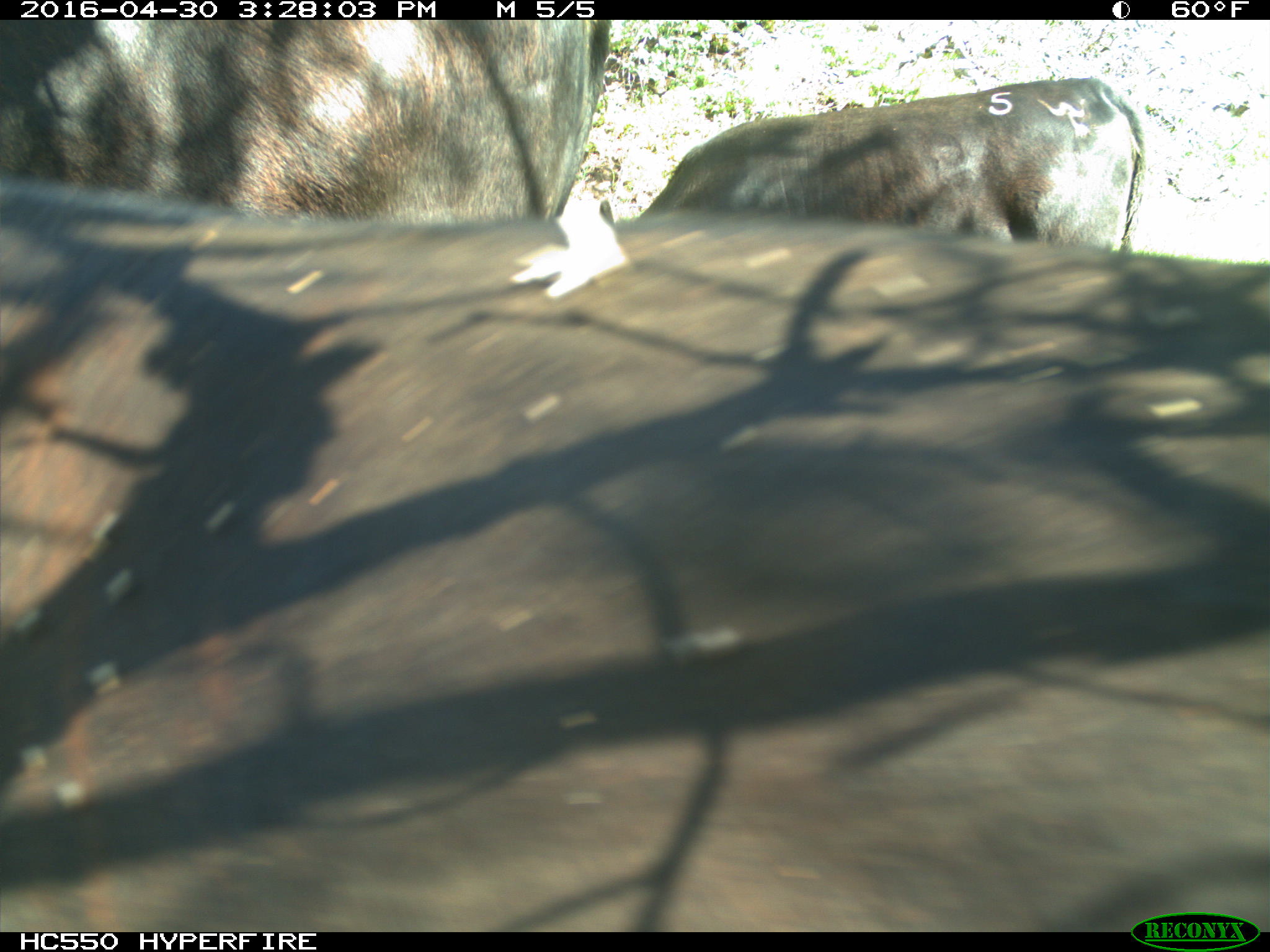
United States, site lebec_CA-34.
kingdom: Animalia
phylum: Chordata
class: Mammalia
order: Artiodactyla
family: Bovidae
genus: Bos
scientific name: Bos taurus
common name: domestic cow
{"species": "Bos taurus (domestic cow)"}